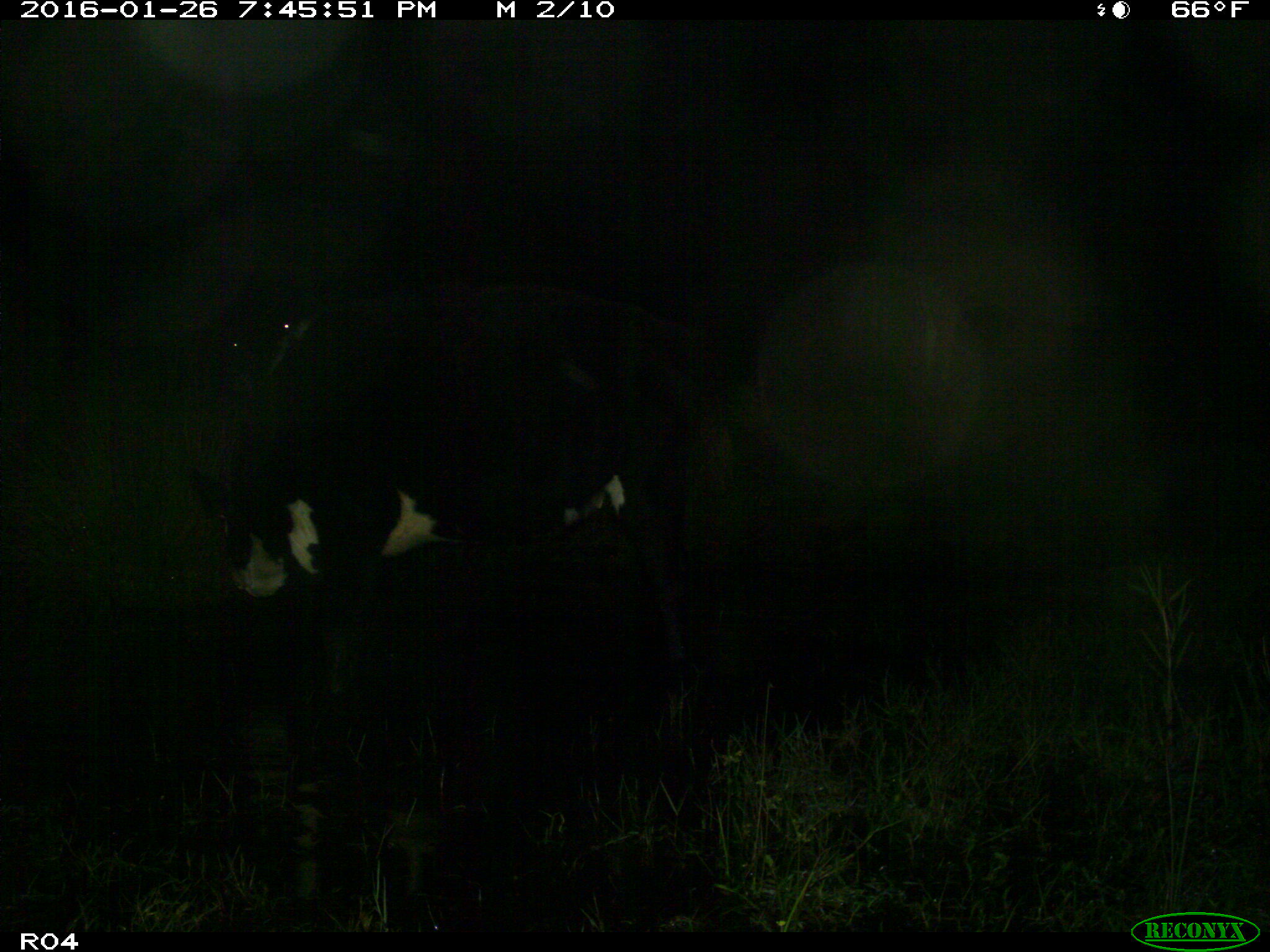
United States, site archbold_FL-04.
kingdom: Animalia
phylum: Chordata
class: Mammalia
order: Artiodactyla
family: Bovidae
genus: Bos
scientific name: Bos taurus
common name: domestic cow